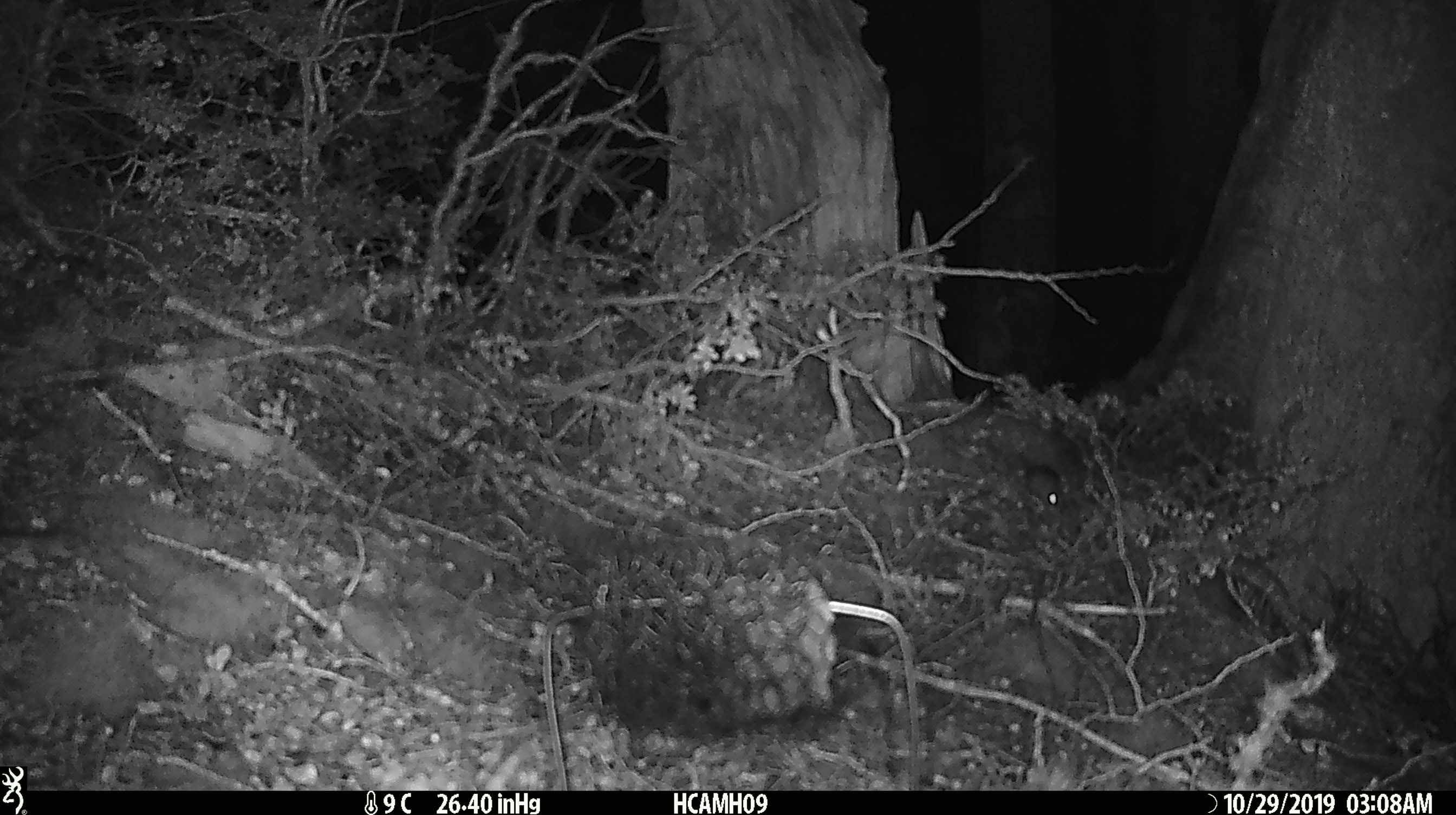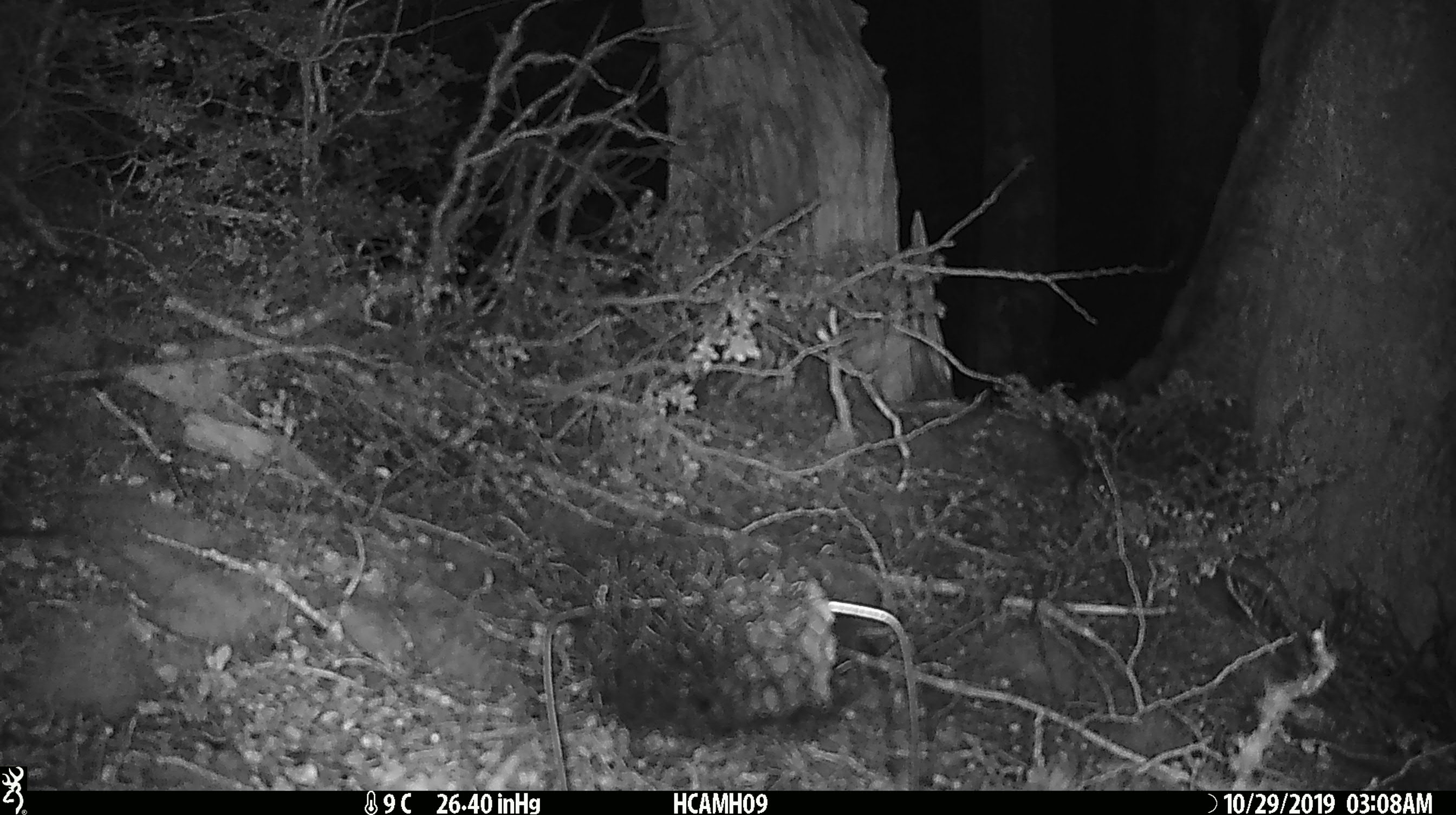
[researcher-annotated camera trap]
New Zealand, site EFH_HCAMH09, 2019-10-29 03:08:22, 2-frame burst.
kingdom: Animalia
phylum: Chordata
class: Mammalia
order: Rodentia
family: Muridae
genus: Mus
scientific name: Mus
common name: mouse